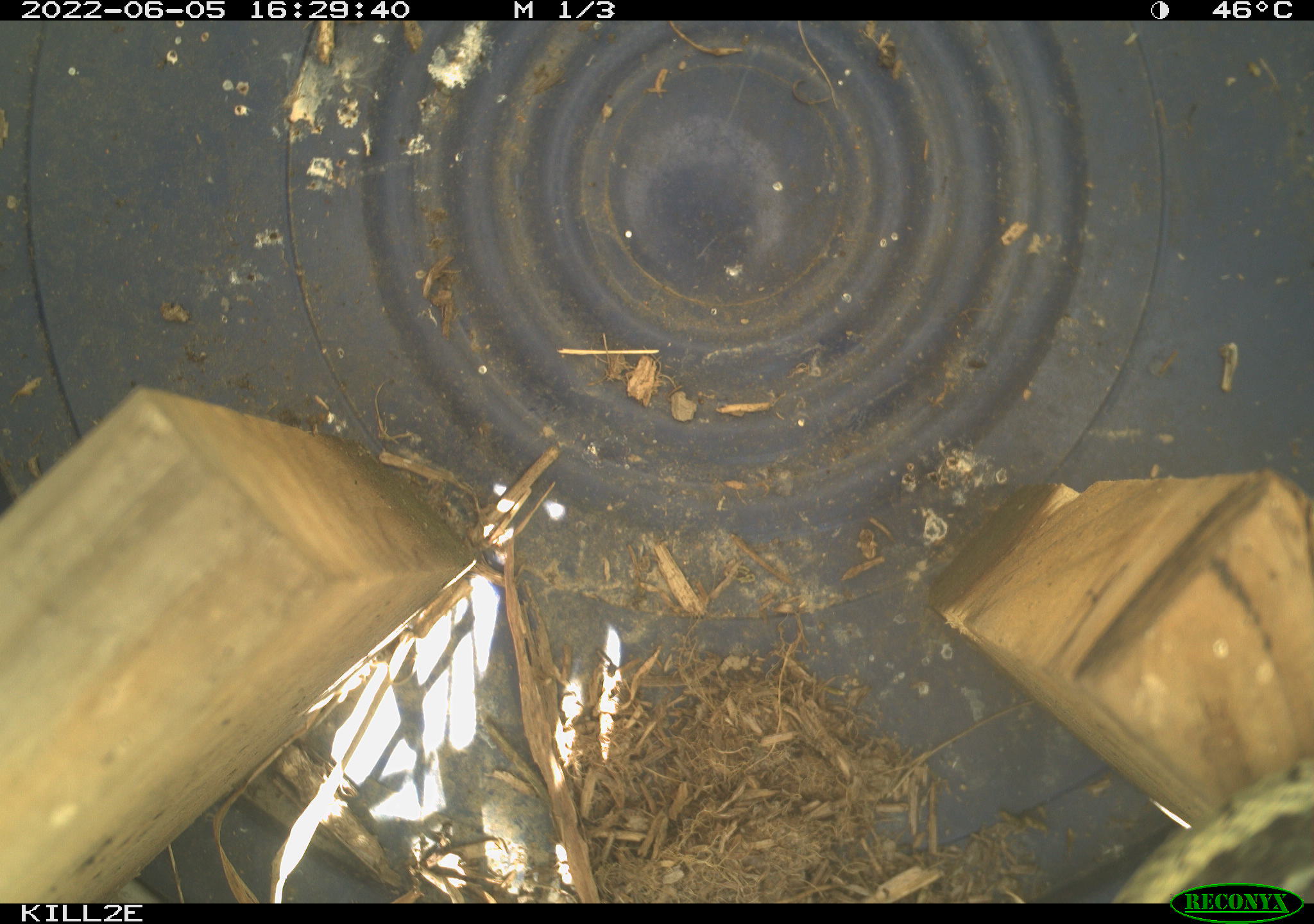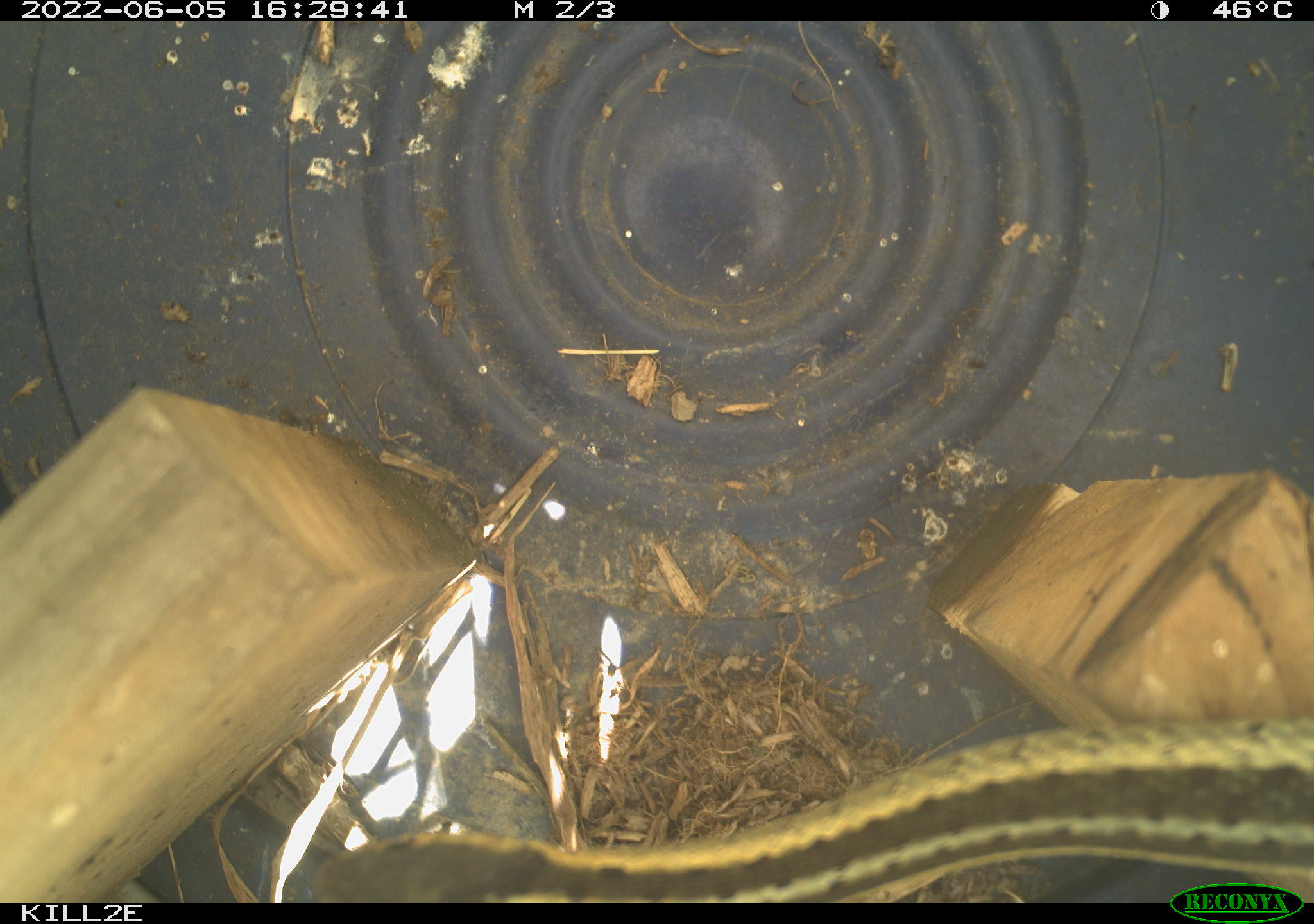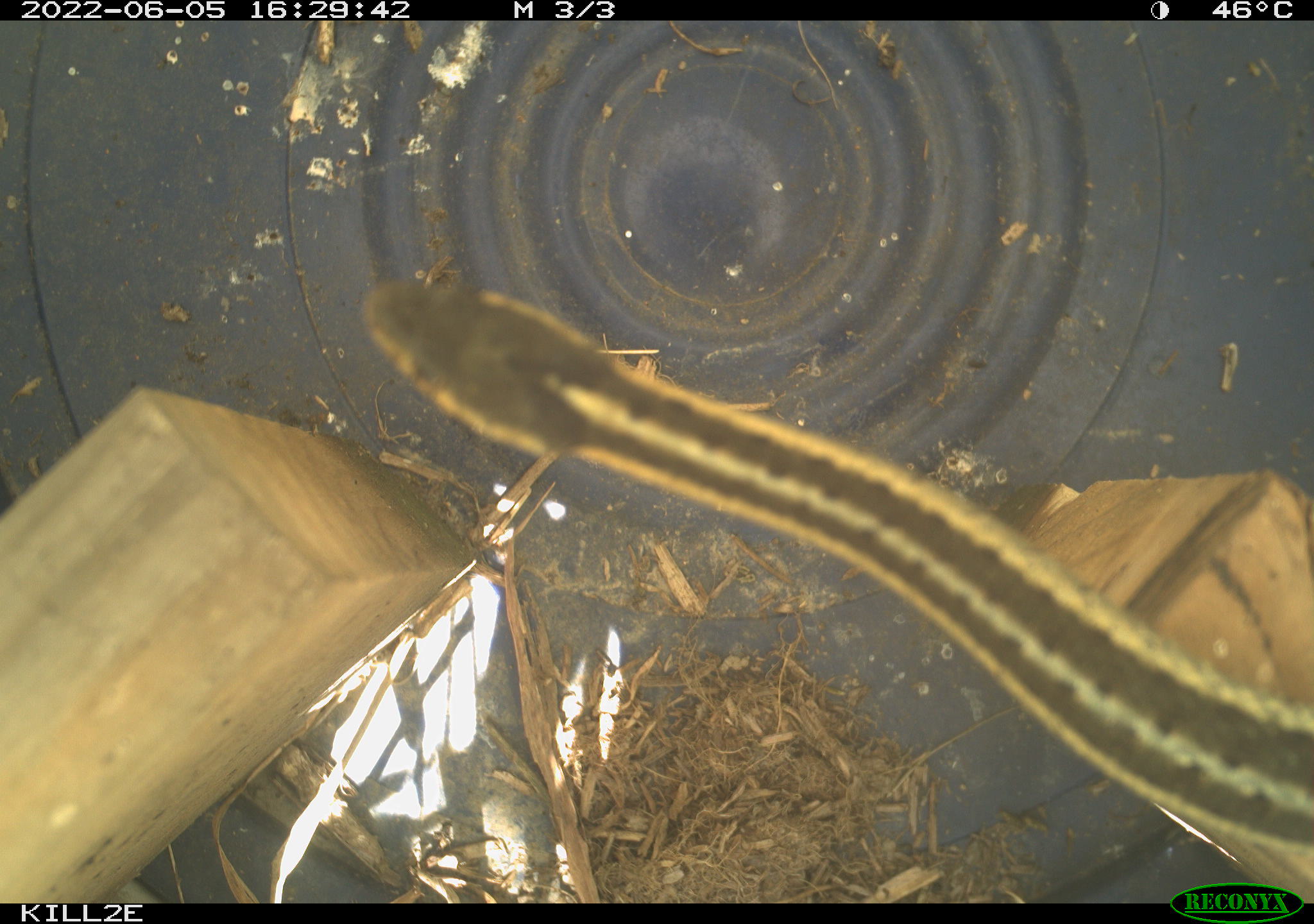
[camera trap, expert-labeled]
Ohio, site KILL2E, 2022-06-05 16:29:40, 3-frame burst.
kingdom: Animalia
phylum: Chordata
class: Reptilia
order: Squamata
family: Colubridae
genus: Thamnophis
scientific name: Thamnophis sirtalis sirtalis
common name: eastern gartersnake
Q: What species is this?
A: Eastern gartersnake (Thamnophis sirtalis sirtalis).